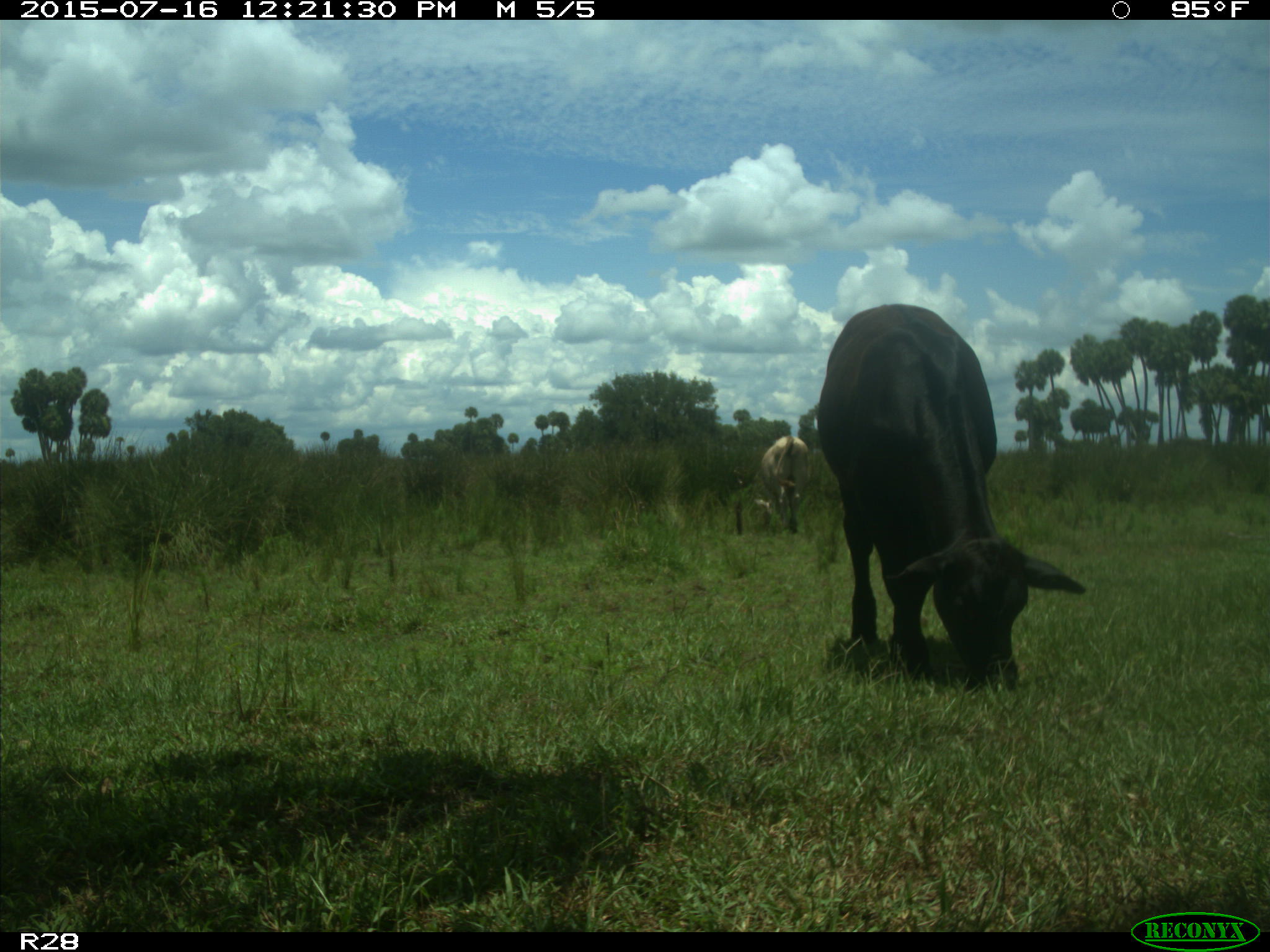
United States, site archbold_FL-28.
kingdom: Animalia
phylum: Chordata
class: Mammalia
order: Artiodactyla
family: Bovidae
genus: Bos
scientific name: Bos taurus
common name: domestic cow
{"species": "Bos taurus (domestic cow)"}